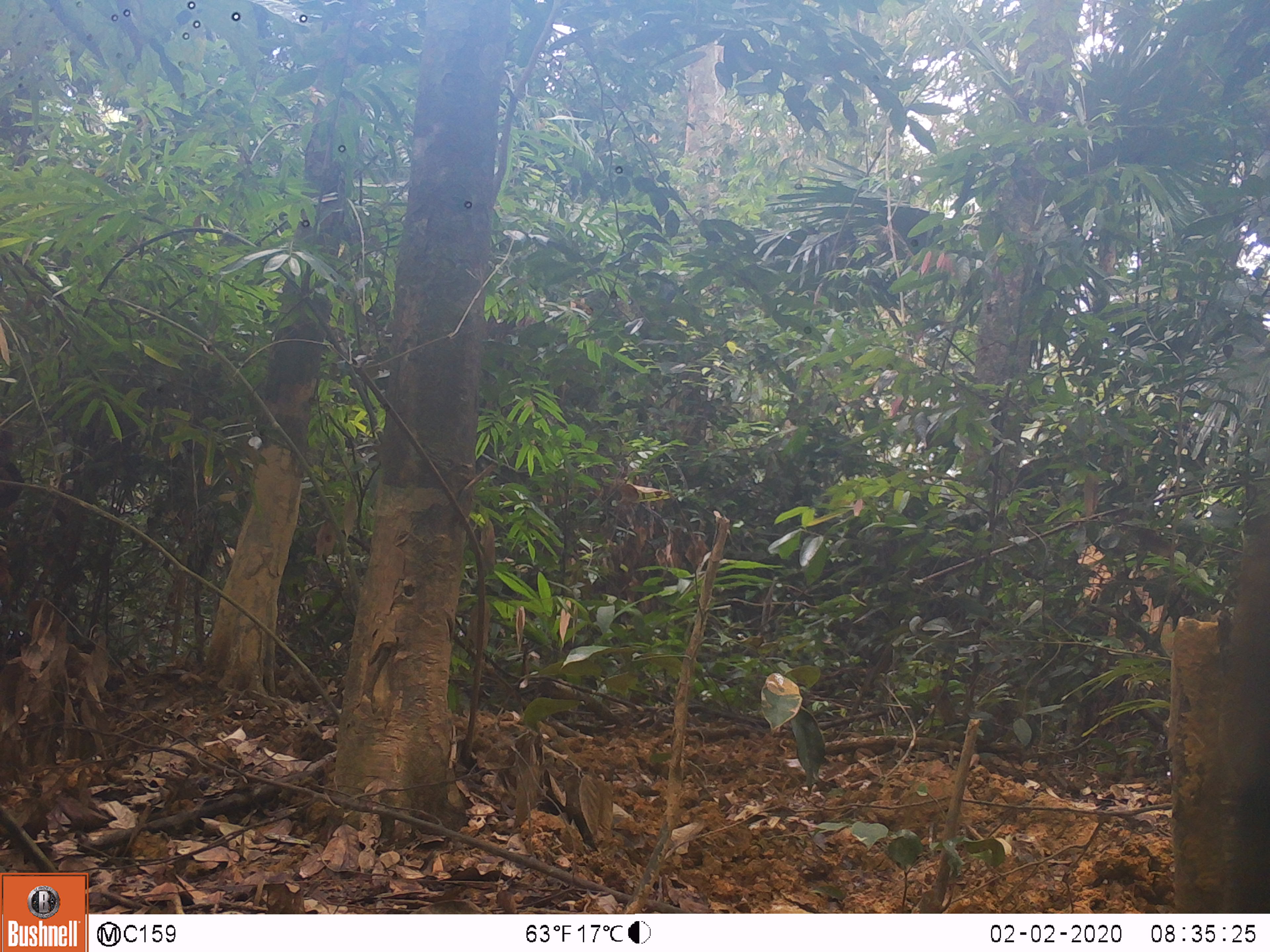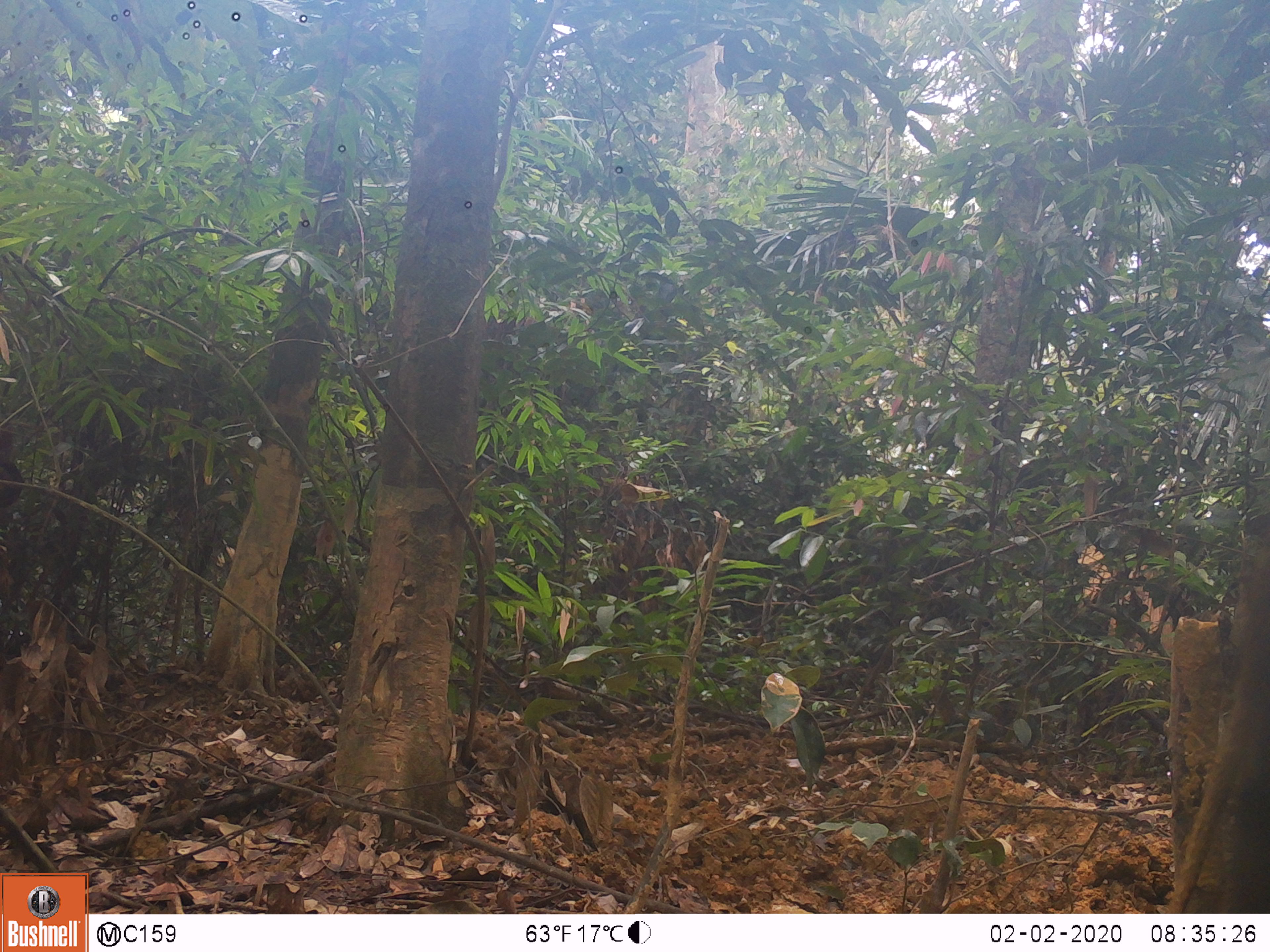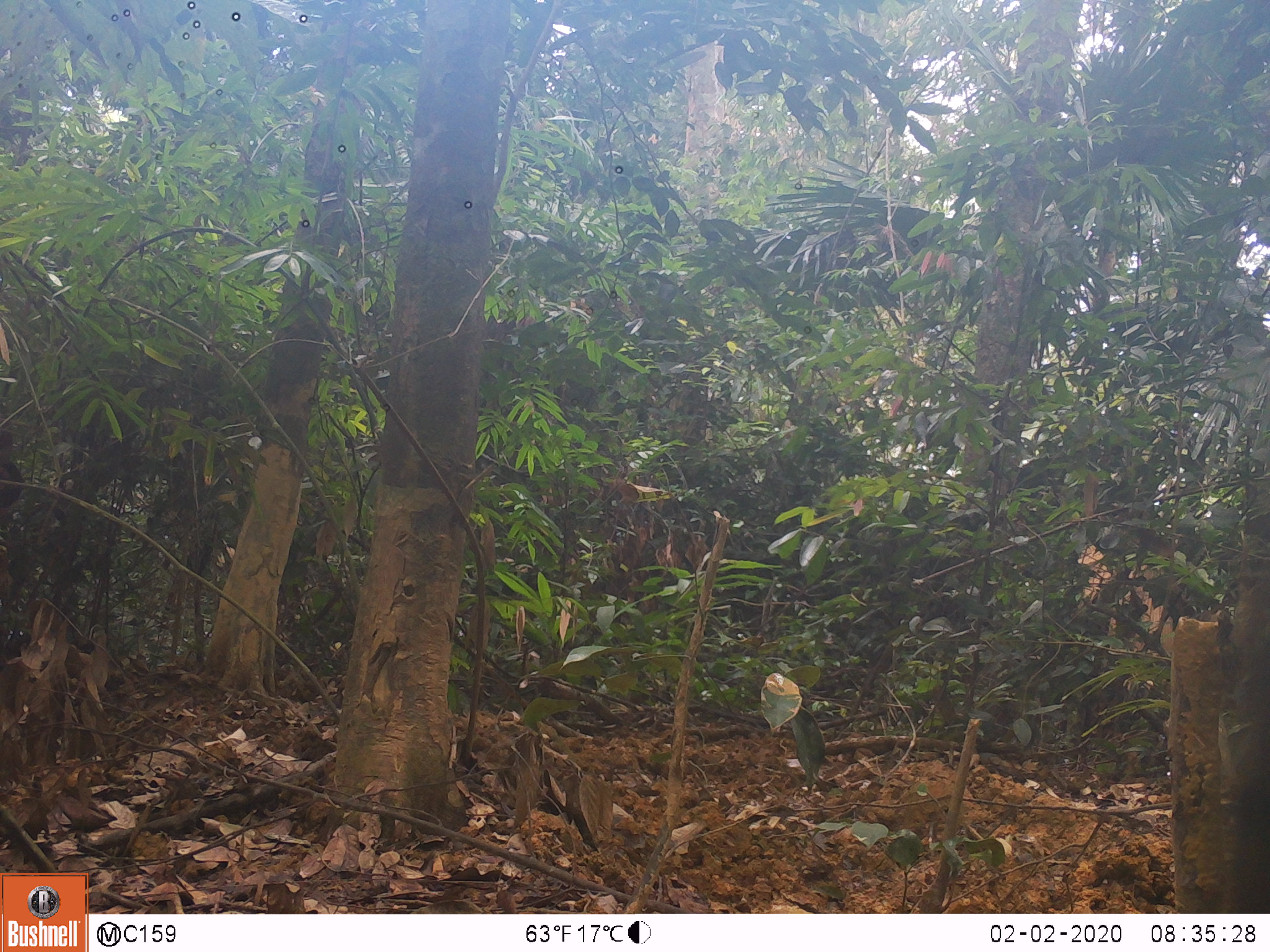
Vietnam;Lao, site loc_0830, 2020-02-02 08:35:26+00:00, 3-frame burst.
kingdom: Animalia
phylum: Chordata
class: Mammalia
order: Artiodactyla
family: Suidae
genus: Sus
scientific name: Sus scrofa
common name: eurasian wild pig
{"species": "eurasian wild pig (Sus scrofa)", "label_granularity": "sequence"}